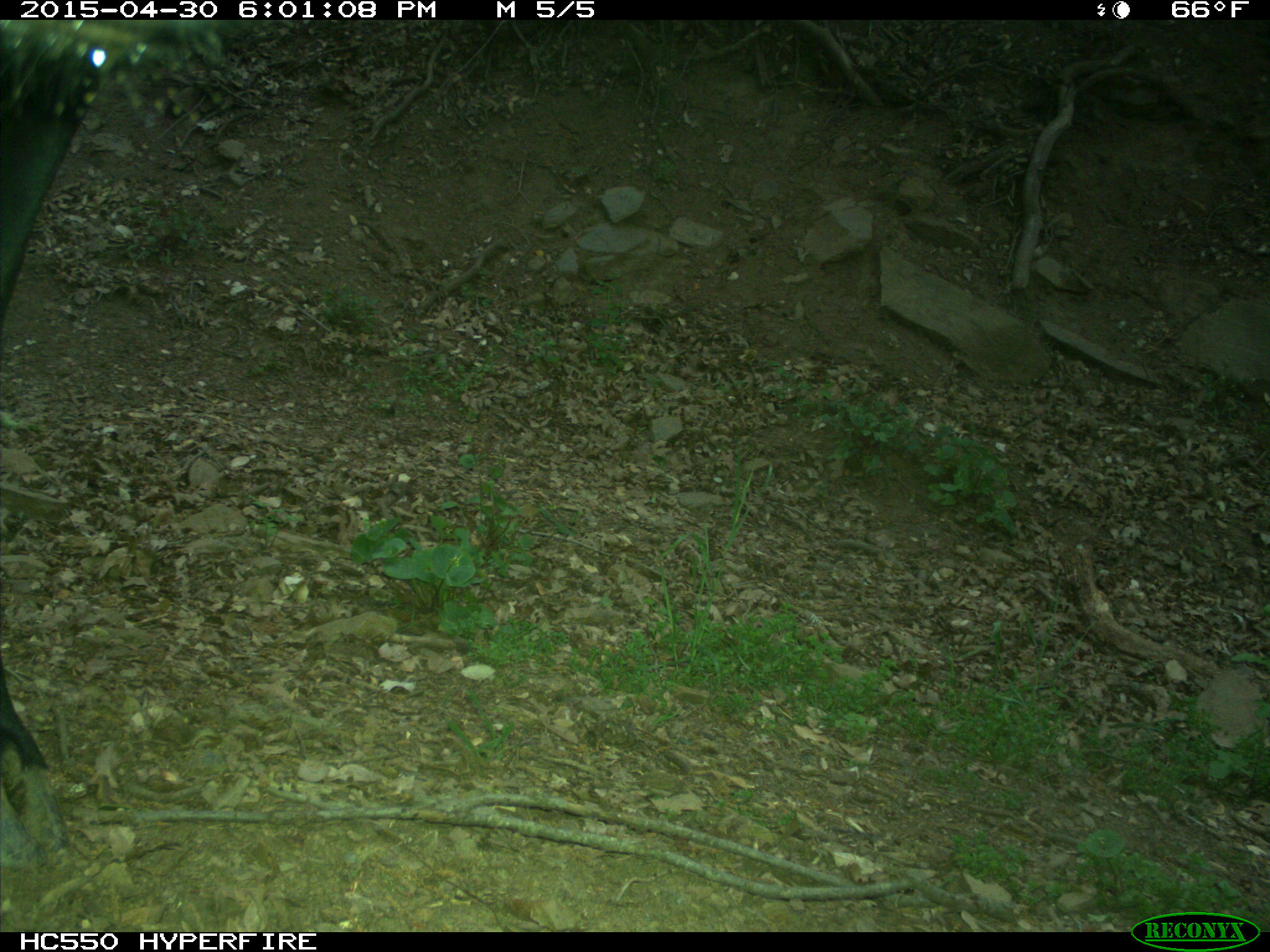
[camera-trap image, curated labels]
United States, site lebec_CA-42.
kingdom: Animalia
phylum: Chordata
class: Mammalia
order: Artiodactyla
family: Bovidae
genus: Bos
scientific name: Bos taurus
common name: domestic cow